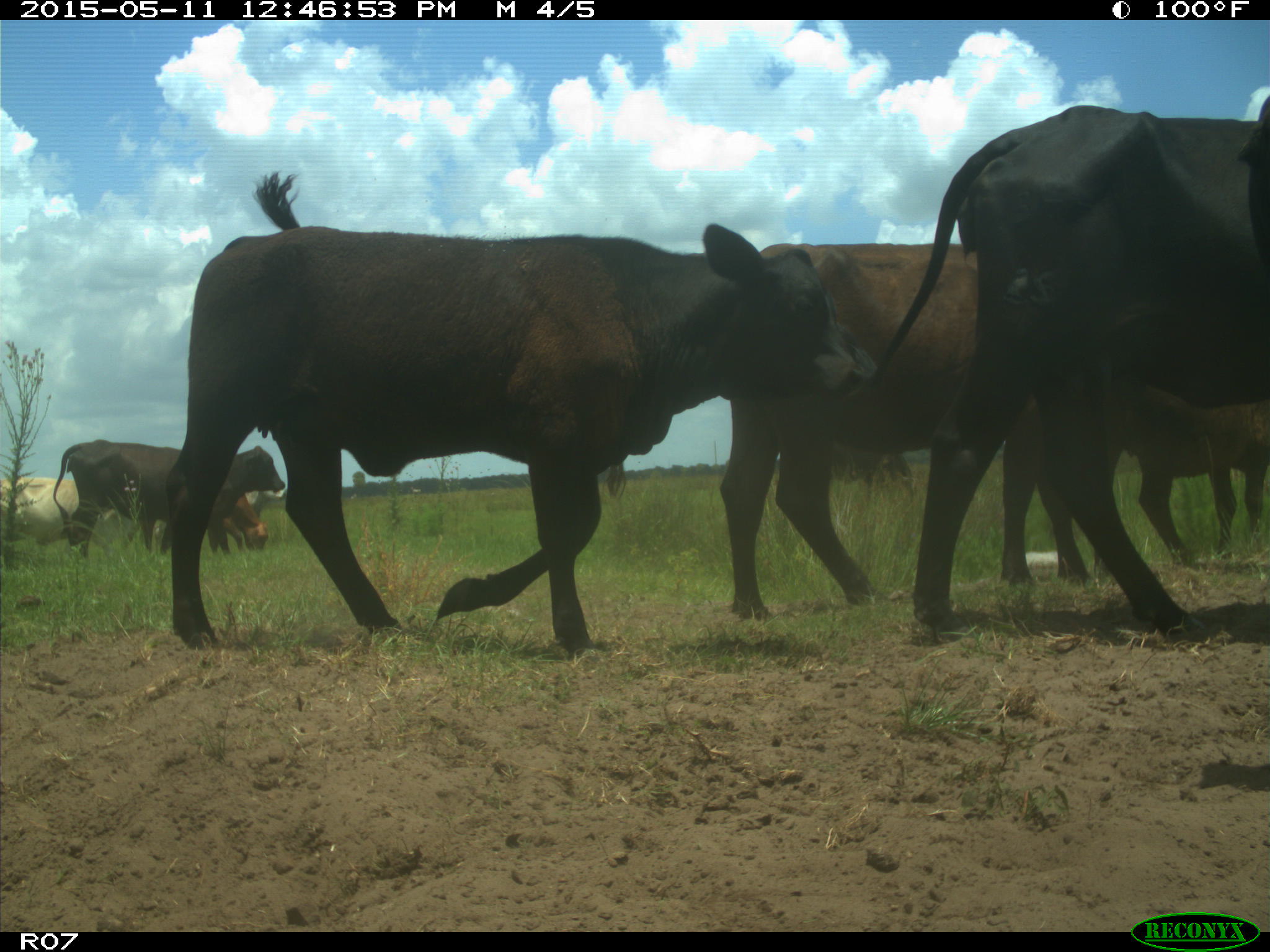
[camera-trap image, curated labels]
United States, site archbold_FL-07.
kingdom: Animalia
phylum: Chordata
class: Mammalia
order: Artiodactyla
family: Bovidae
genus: Bos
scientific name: Bos taurus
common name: domestic cow